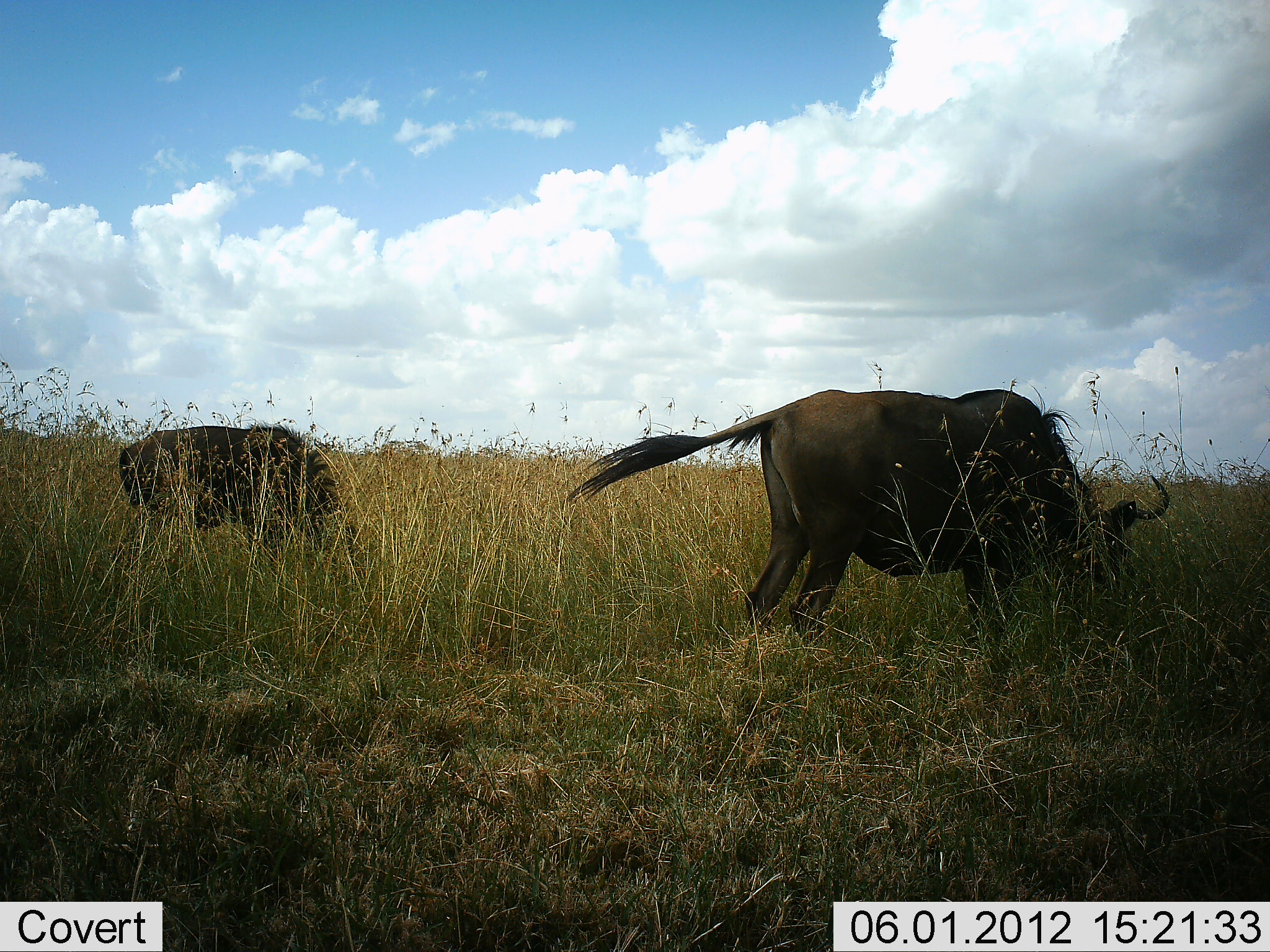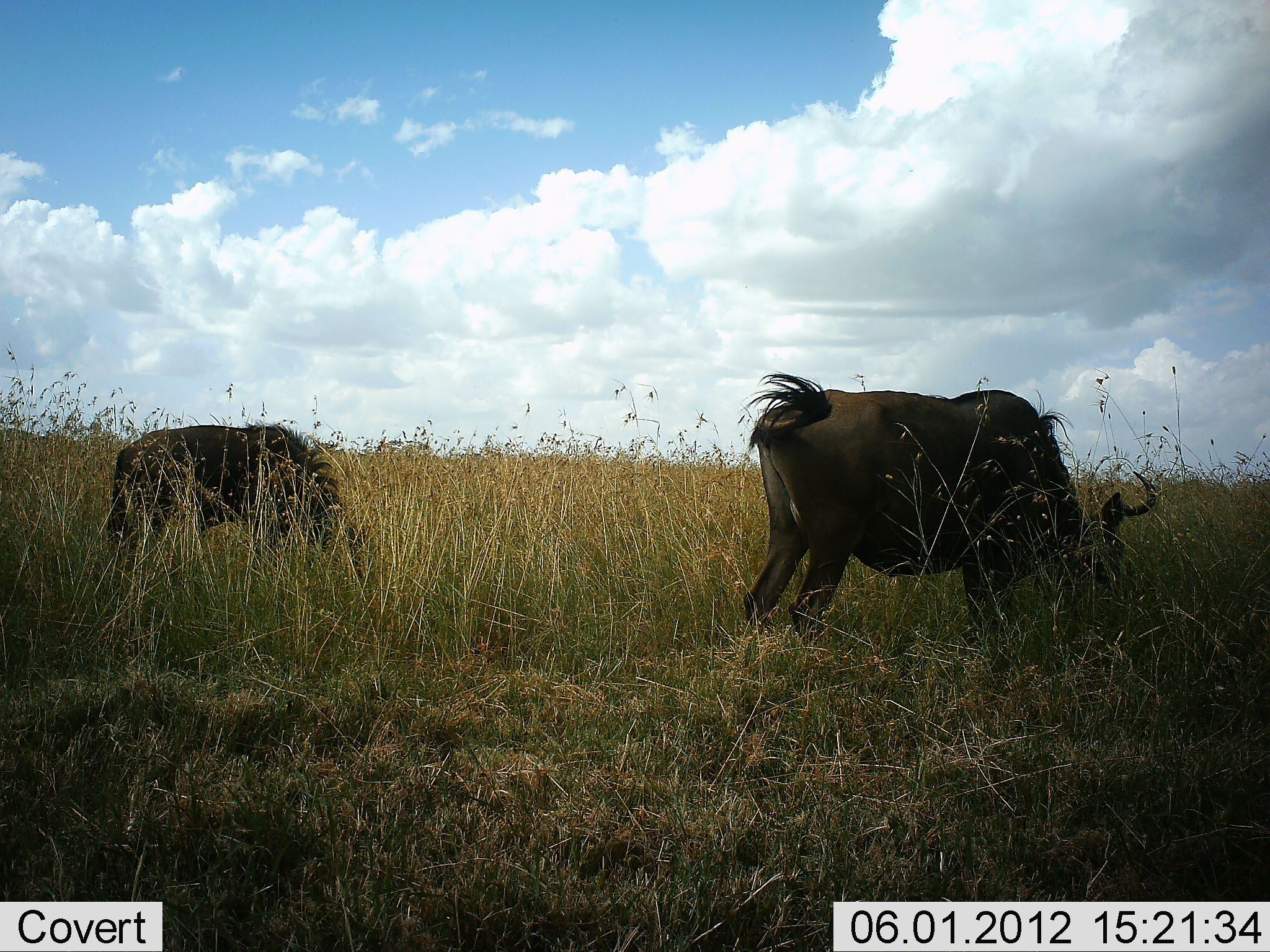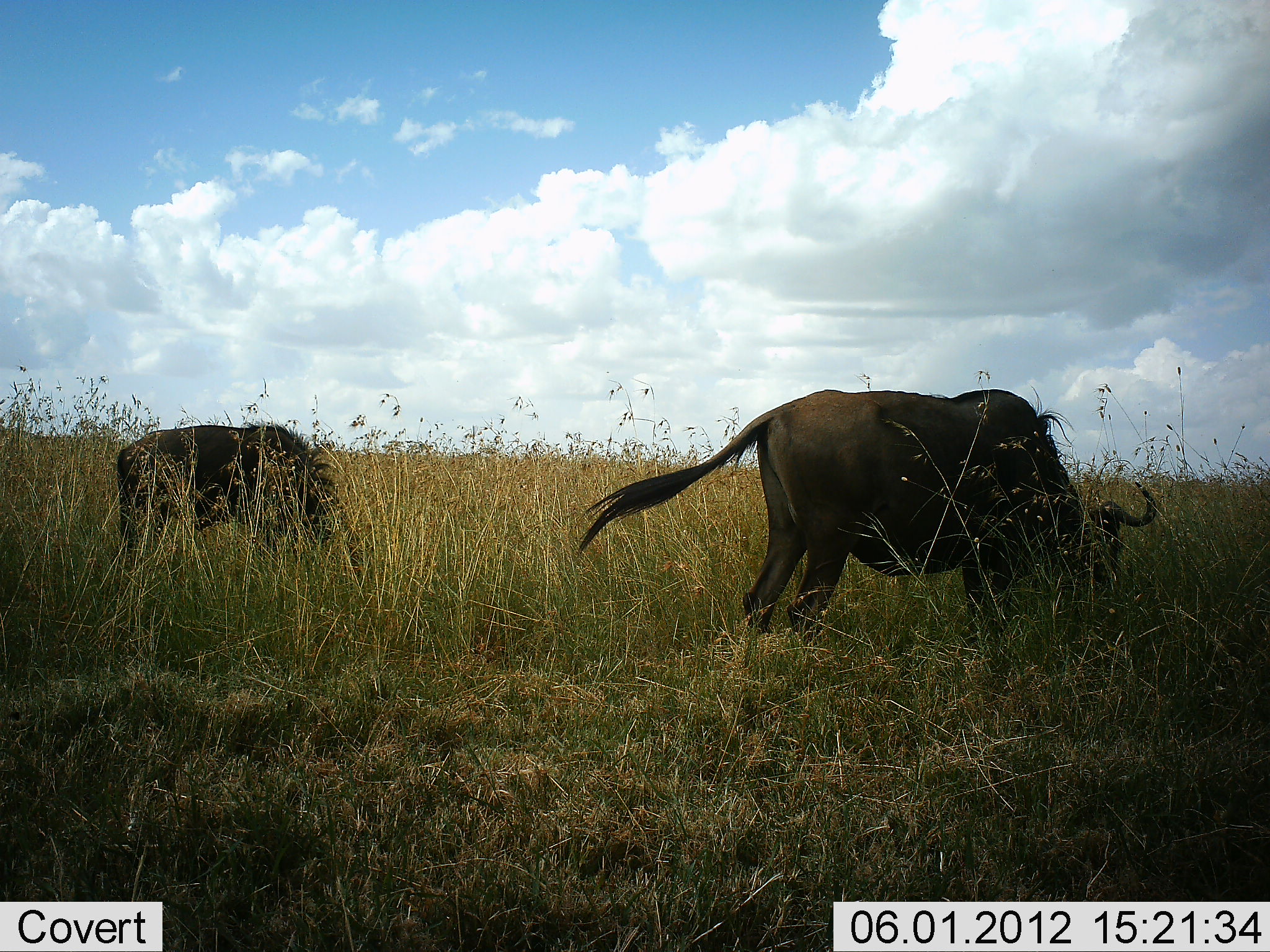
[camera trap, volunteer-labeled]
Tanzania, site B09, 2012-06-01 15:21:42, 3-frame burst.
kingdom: Animalia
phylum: Chordata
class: Mammalia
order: Artiodactyla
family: Bovidae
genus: Connochaetes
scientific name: Connochaetes taurinus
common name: blue wildebeest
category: wildebeest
Wildebeest (blue wildebeest) (Connochaetes taurinus), count 2. Behavior (volunteer vote fractions): standing 20%, resting 0%, moving 10%, interacting 0%. Young present (vote fraction): 0%. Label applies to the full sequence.